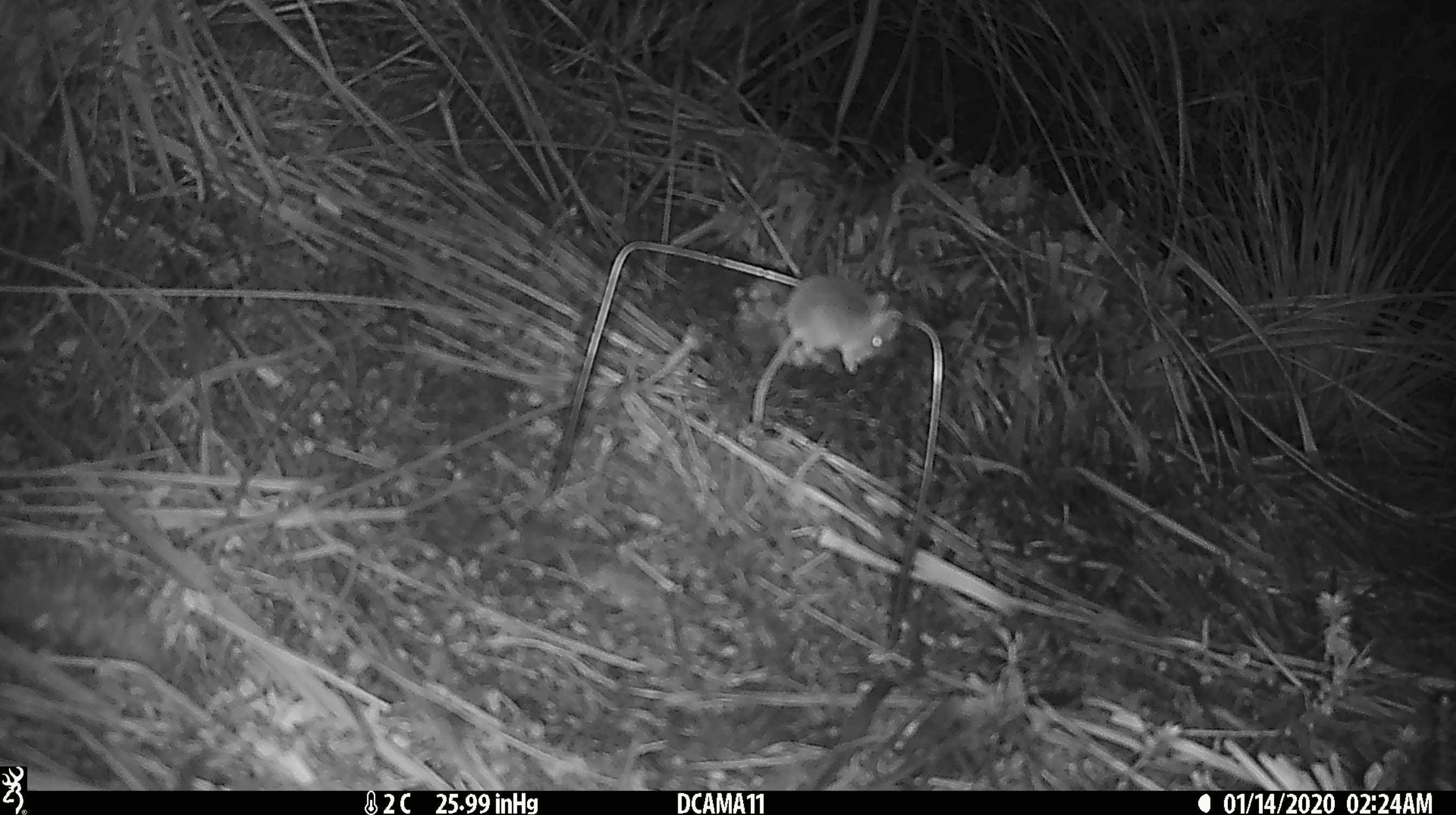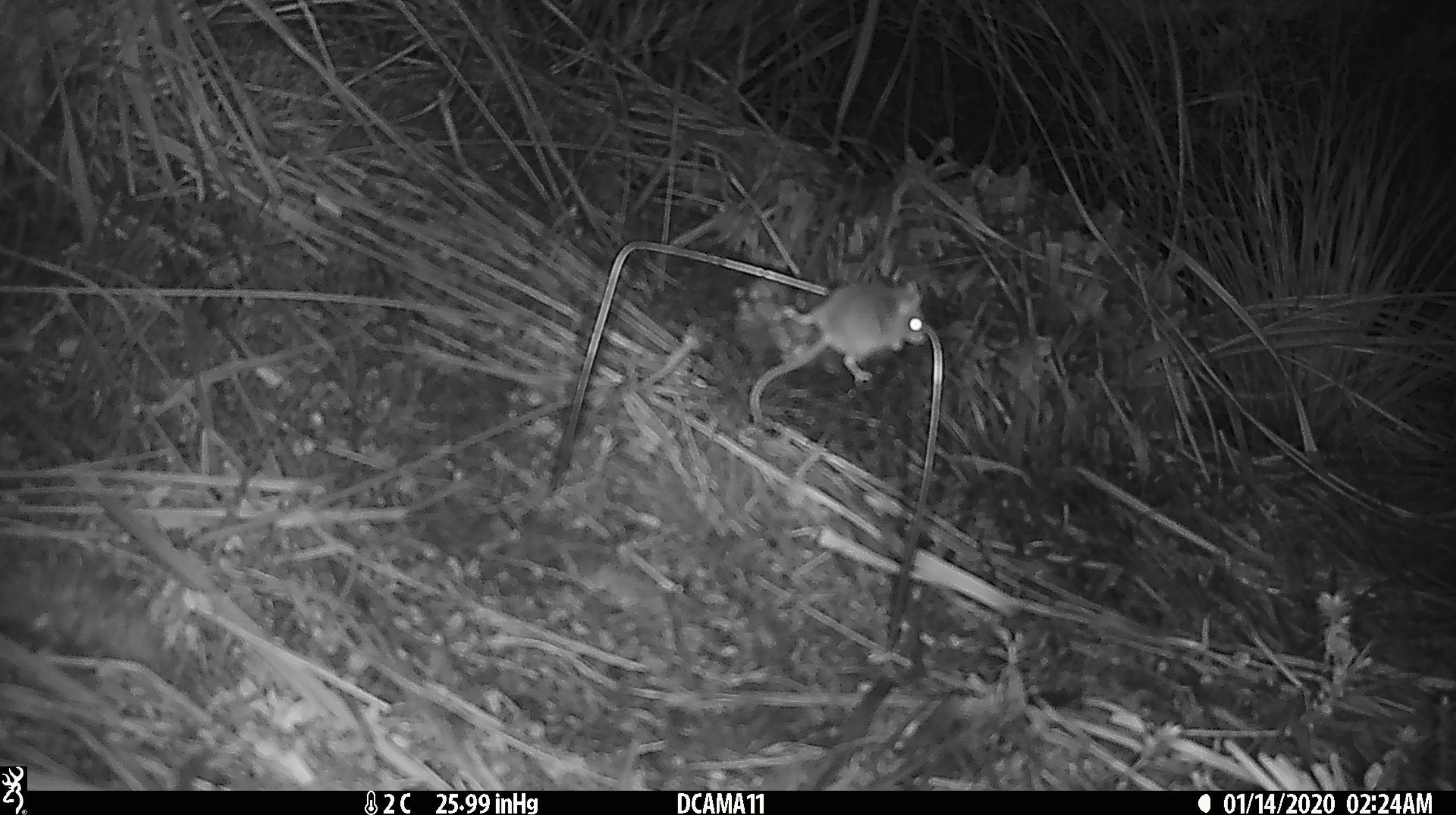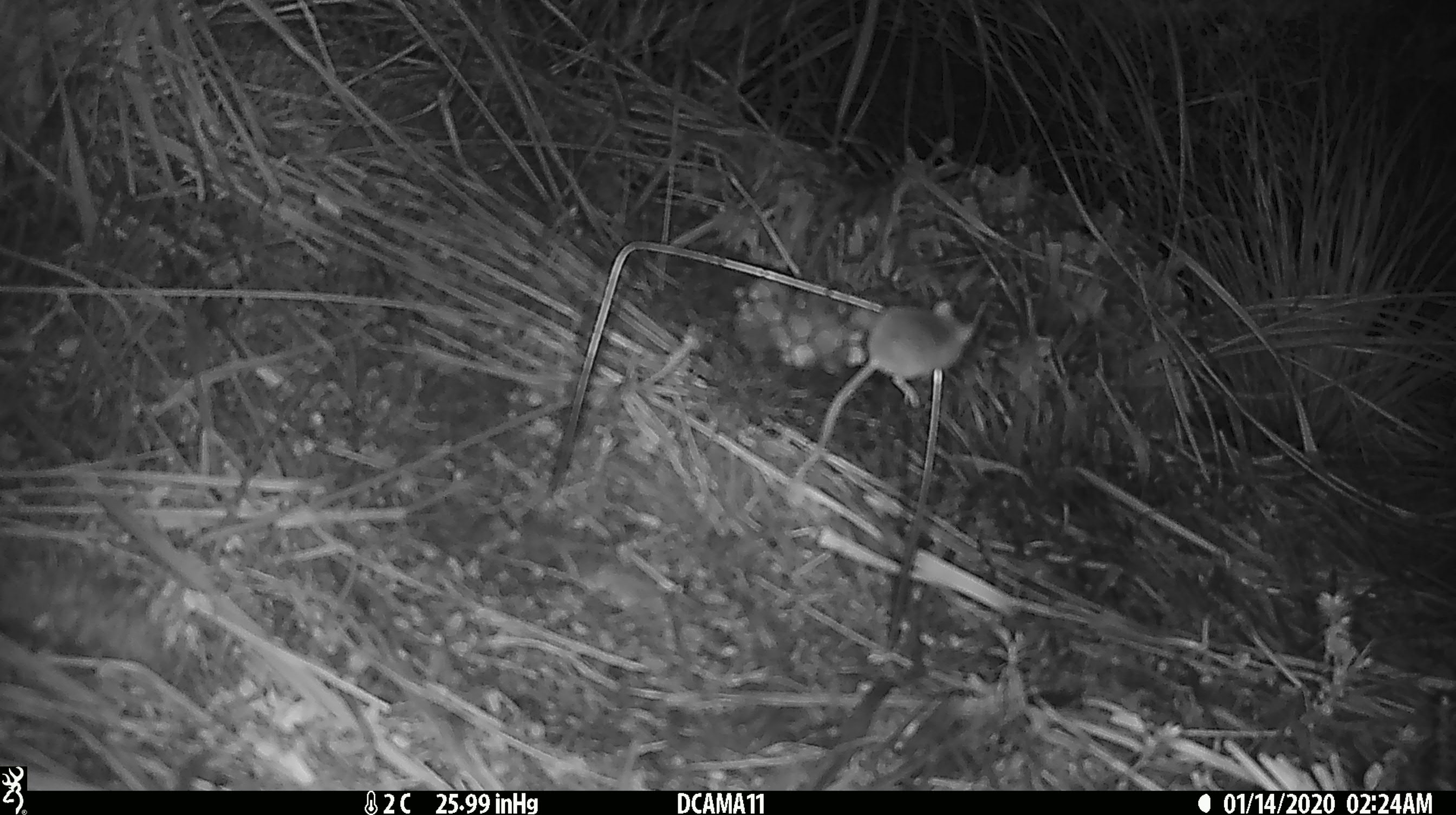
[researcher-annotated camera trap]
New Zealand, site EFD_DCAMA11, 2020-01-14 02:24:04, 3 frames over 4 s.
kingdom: Animalia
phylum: Chordata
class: Mammalia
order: Rodentia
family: Muridae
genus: Mus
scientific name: Mus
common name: mouse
Mouse (Mus).